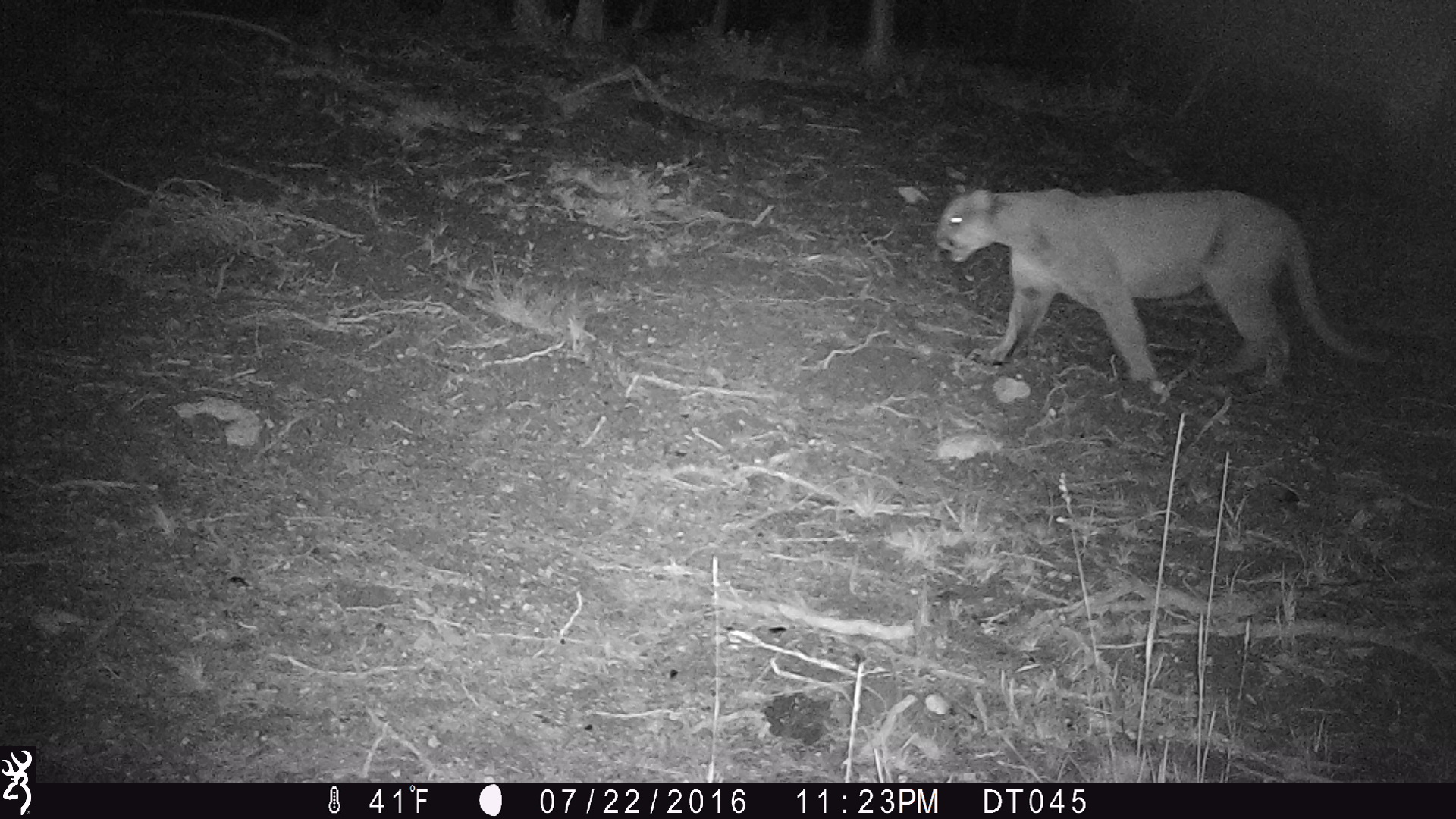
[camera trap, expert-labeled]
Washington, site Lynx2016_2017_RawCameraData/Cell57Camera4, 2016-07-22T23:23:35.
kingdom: Animalia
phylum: Chordata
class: Mammalia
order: Carnivora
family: Felidae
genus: Puma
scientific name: Puma concolor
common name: mountain lion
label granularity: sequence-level